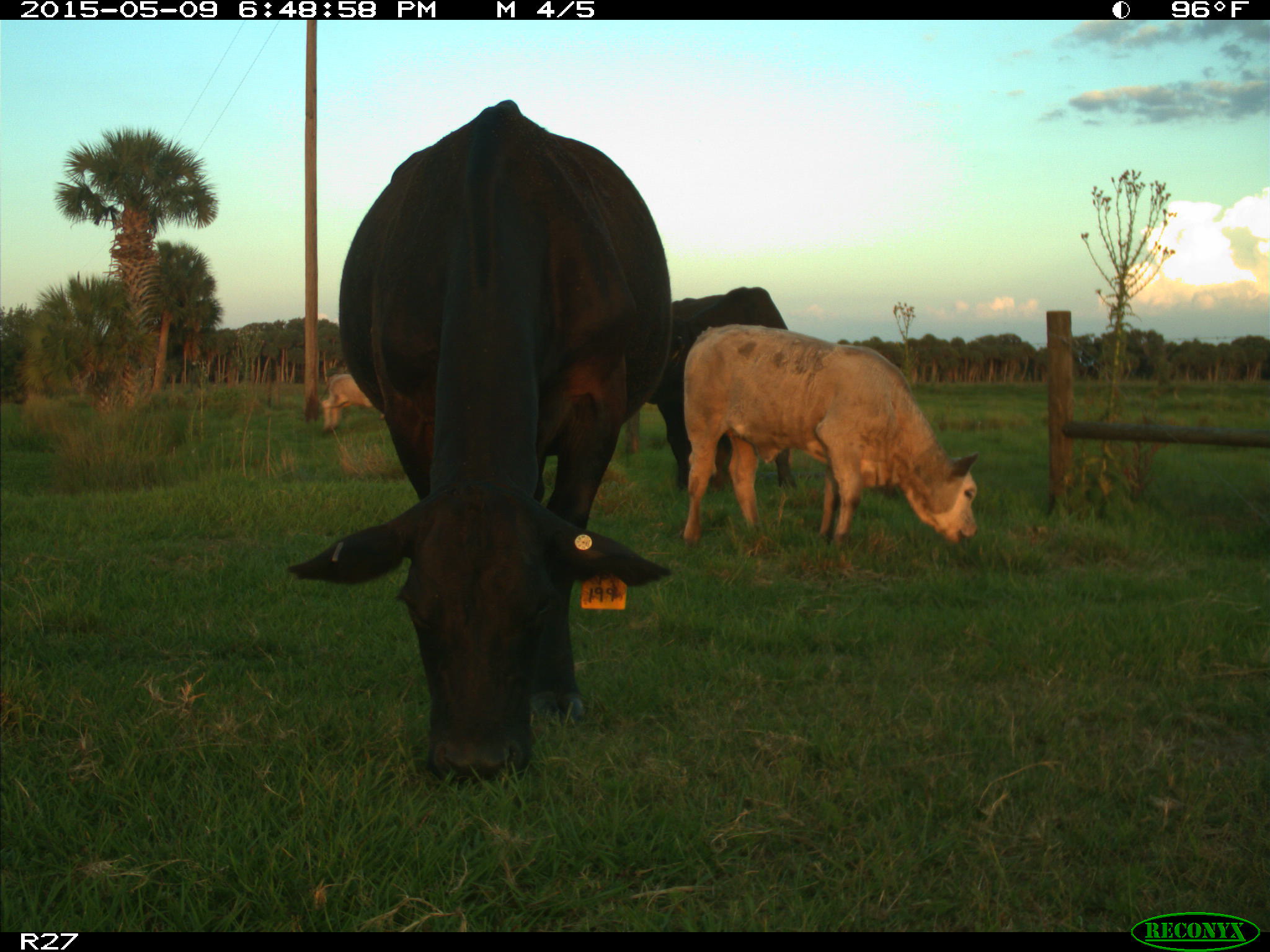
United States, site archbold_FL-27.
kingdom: Animalia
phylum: Chordata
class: Mammalia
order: Artiodactyla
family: Bovidae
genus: Bos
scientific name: Bos taurus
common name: domestic cow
Bos taurus (domestic cow).